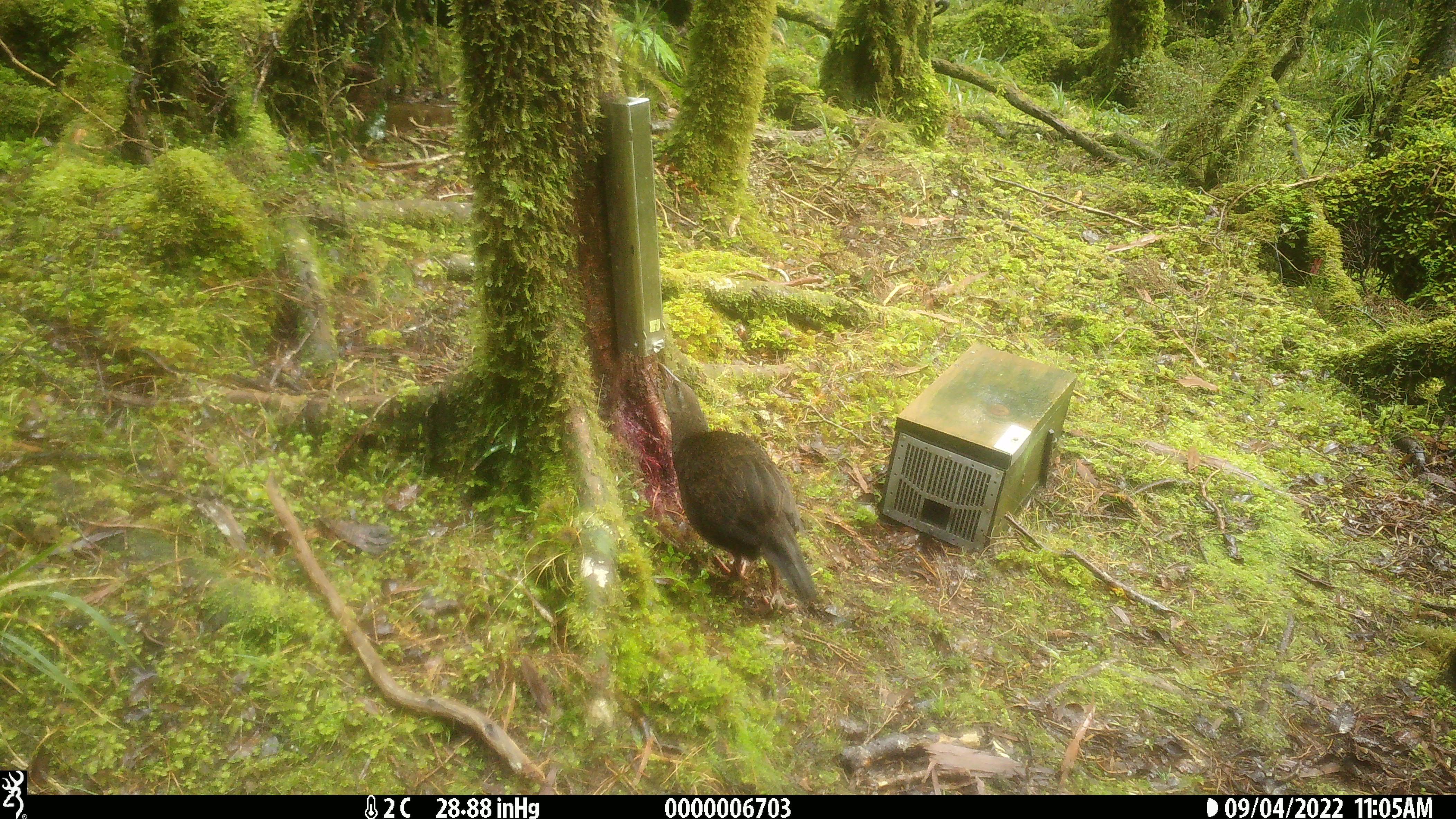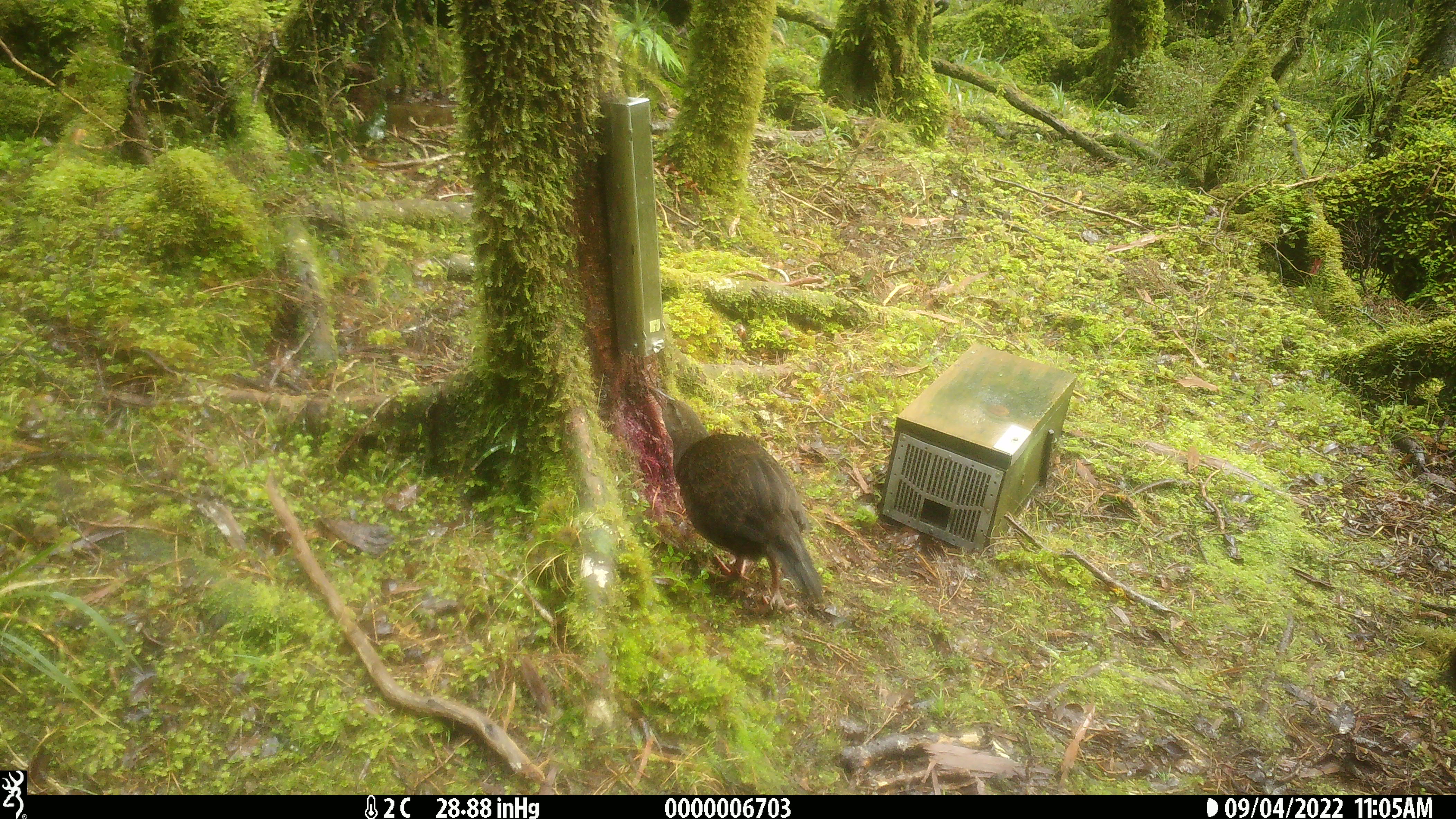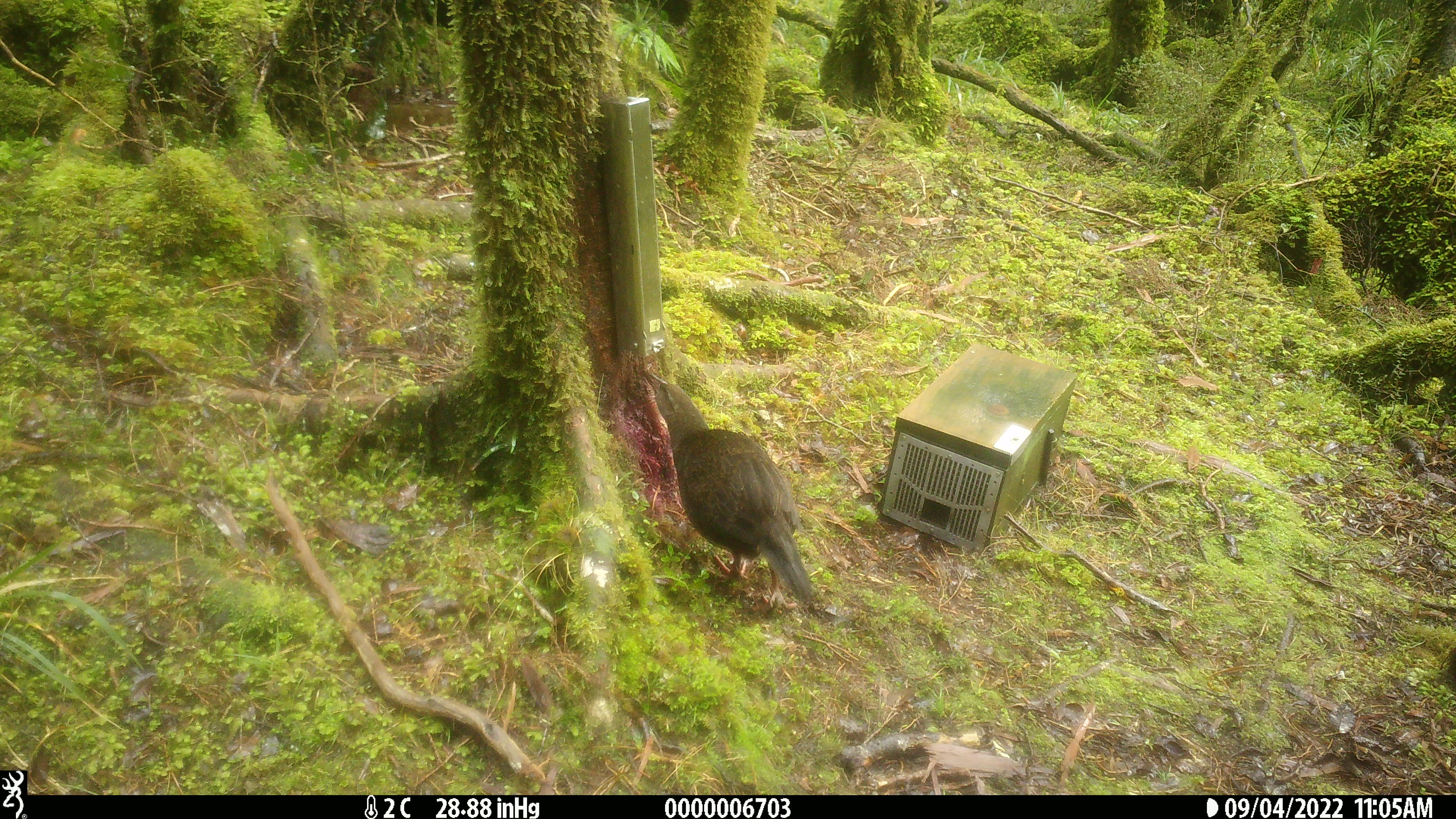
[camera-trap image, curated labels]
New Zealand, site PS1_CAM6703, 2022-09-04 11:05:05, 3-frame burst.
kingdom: Animalia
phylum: Chordata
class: Aves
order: Gruiformes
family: Rallidae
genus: Gallirallus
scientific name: Gallirallus australis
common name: weka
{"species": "weka (Gallirallus australis)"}